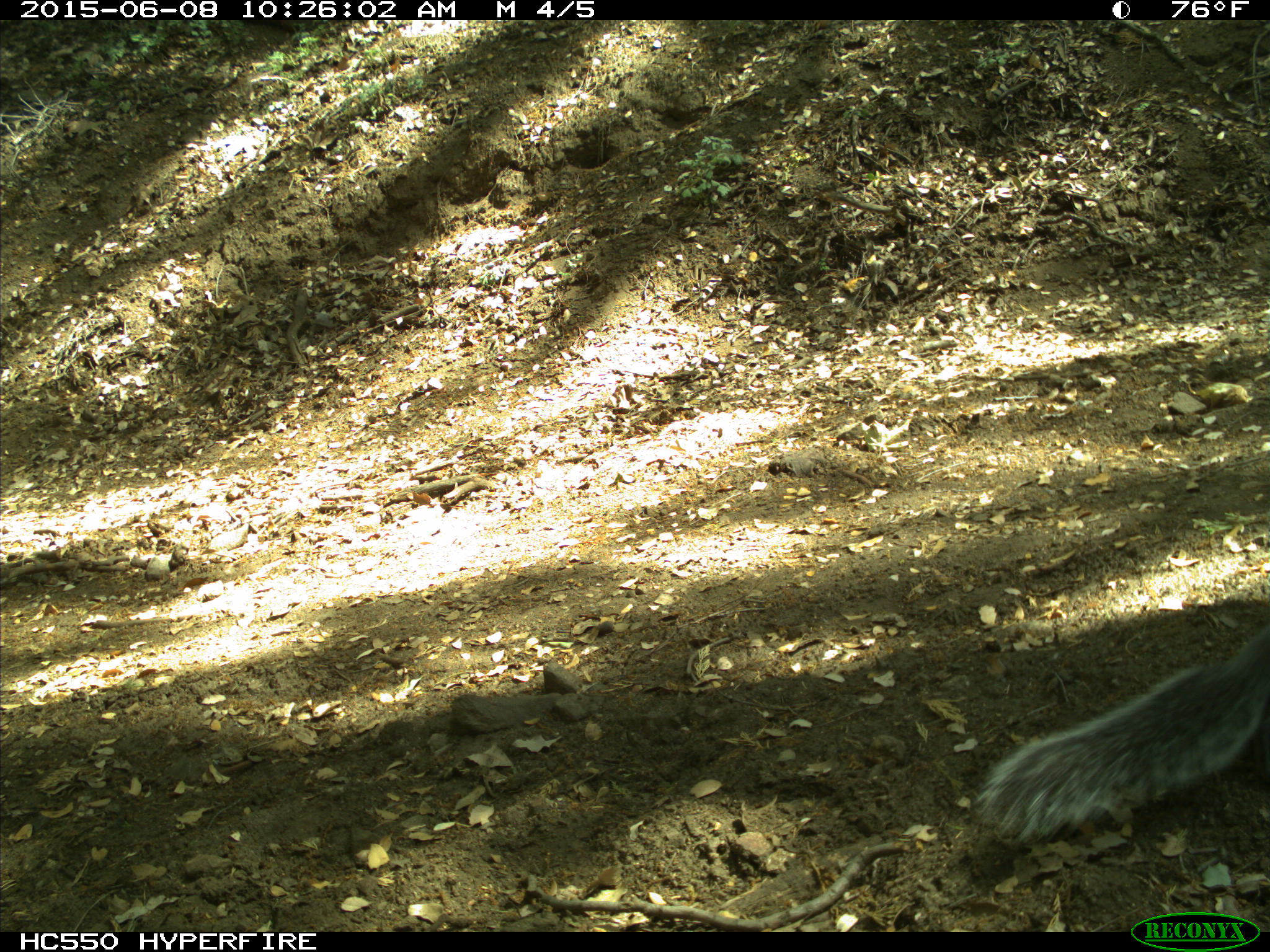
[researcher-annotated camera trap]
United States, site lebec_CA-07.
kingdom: Animalia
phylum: Chordata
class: Mammalia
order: Rodentia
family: Sciuridae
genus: Sciurus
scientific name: Sciurus carolinensis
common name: eastern gray squirrel